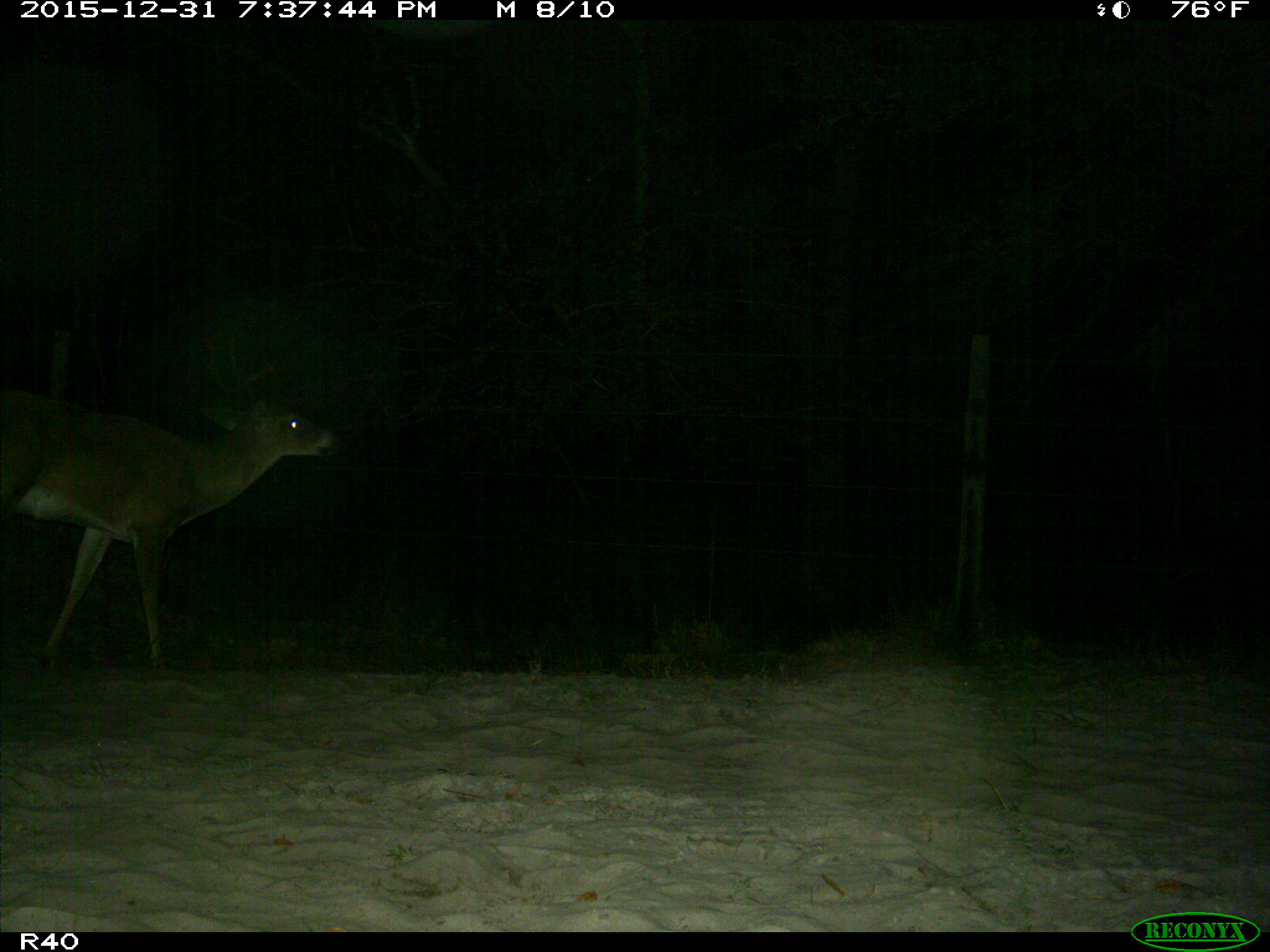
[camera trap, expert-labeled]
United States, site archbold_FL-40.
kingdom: Animalia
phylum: Chordata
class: Mammalia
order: Artiodactyla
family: Cervidae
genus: Odocoileus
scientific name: Odocoileus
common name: deer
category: unidentified deer